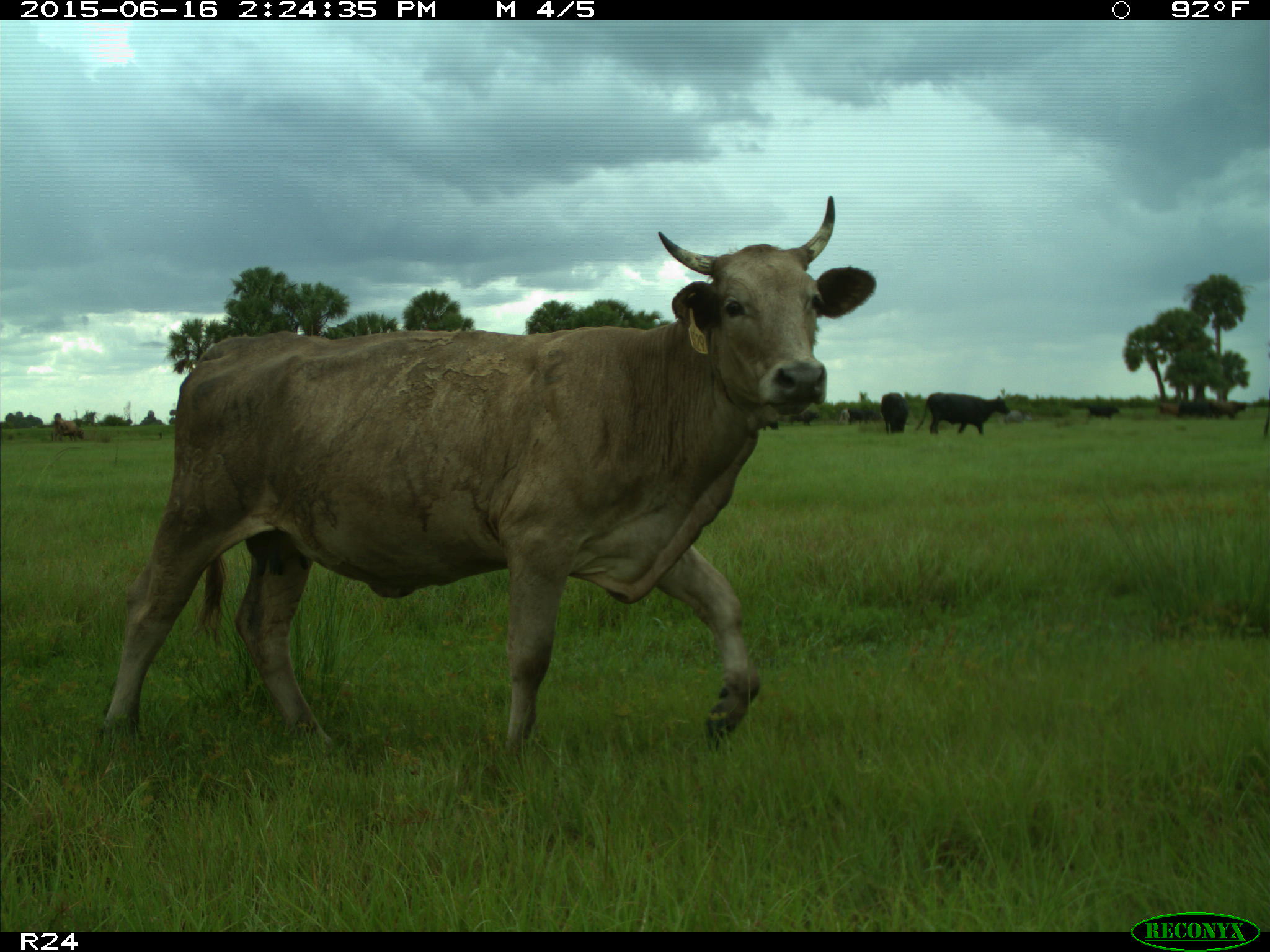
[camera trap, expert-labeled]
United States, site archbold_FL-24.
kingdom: Animalia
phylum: Chordata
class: Mammalia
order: Artiodactyla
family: Bovidae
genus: Bos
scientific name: Bos taurus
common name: domestic cow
Bos taurus (domestic cow).